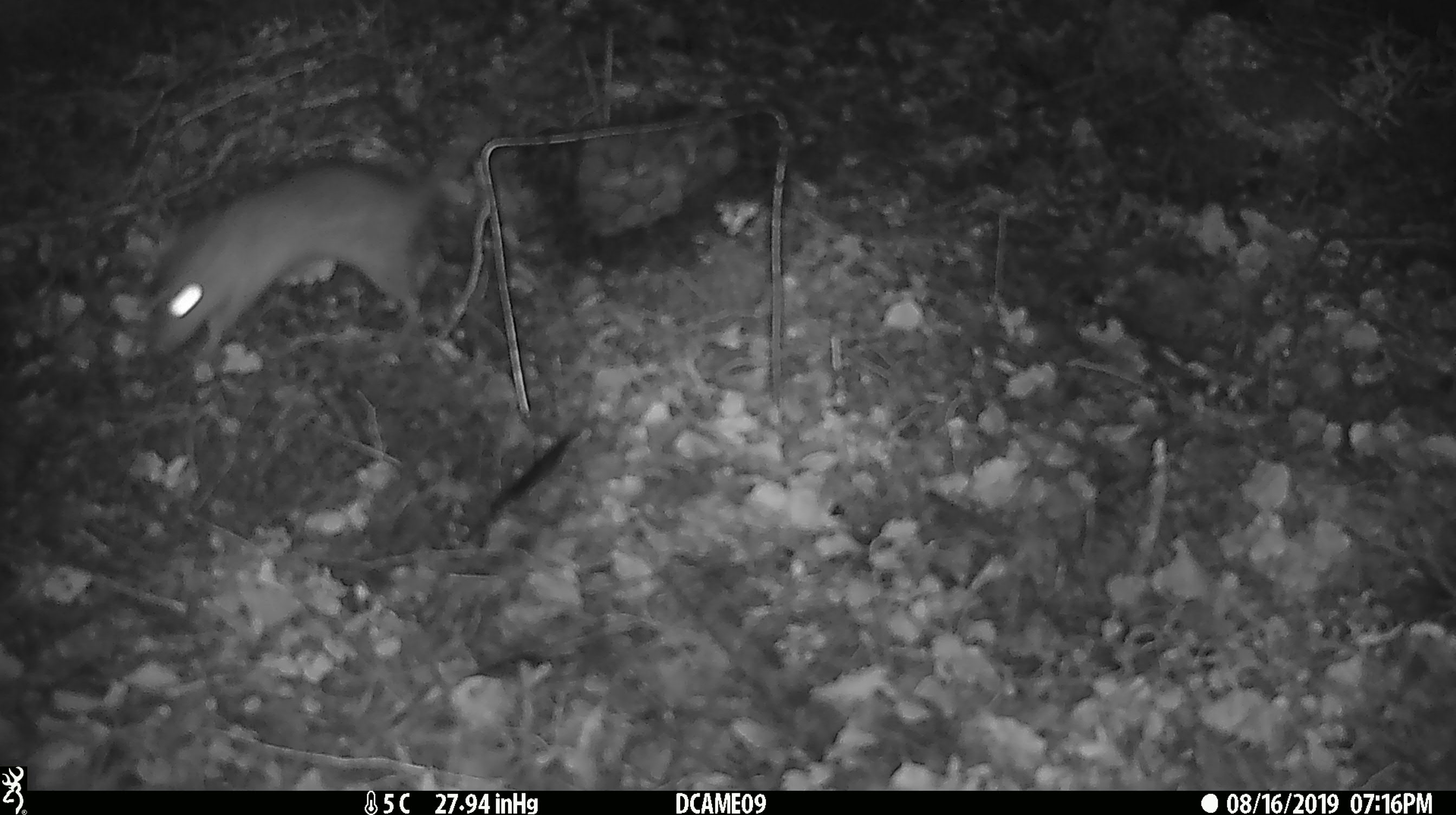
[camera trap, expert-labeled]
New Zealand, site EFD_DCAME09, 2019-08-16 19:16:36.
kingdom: Animalia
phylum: Chordata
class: Mammalia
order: Rodentia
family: Muridae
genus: Rattus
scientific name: Rattus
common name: rat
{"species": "rat (Rattus)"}